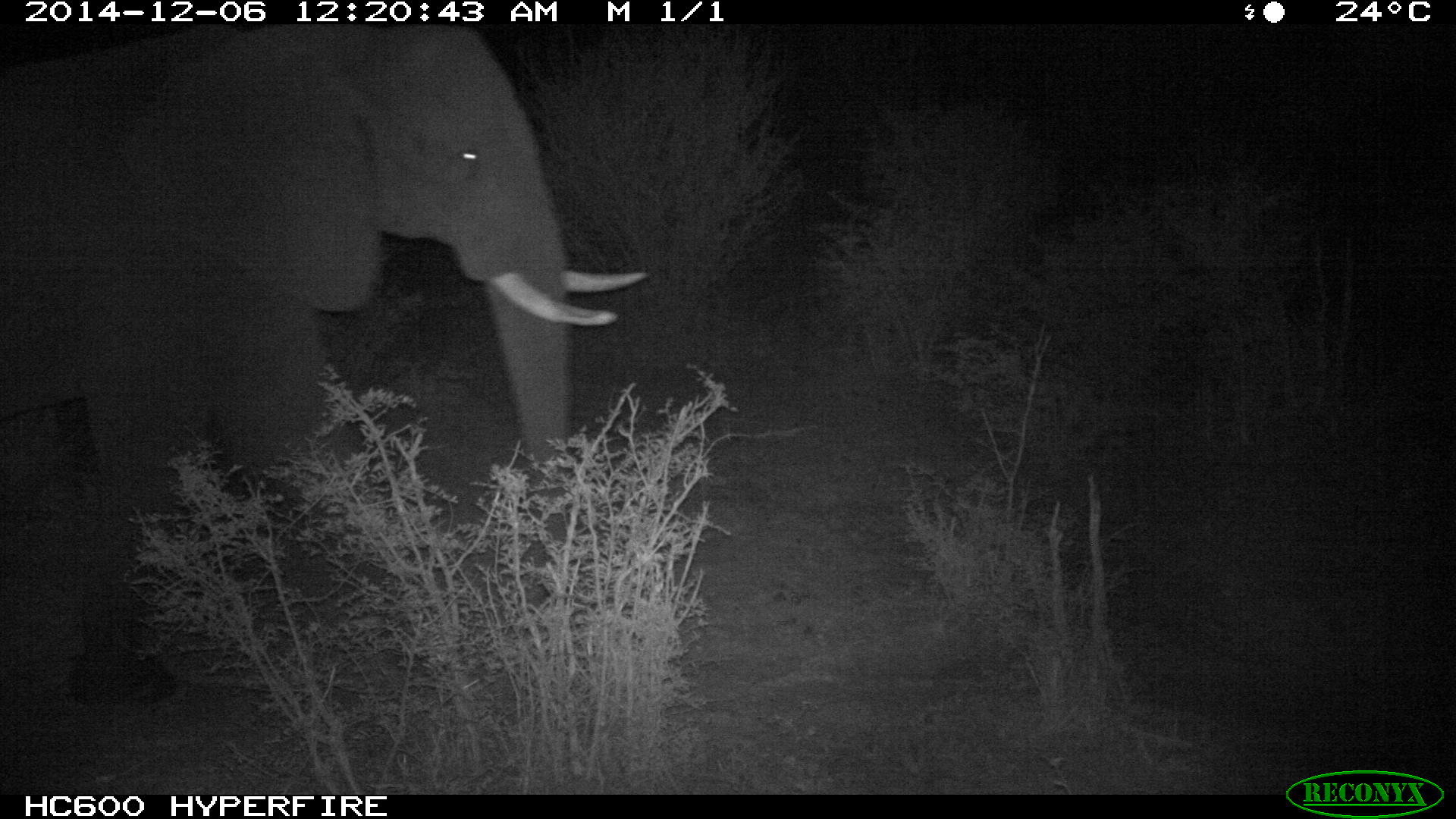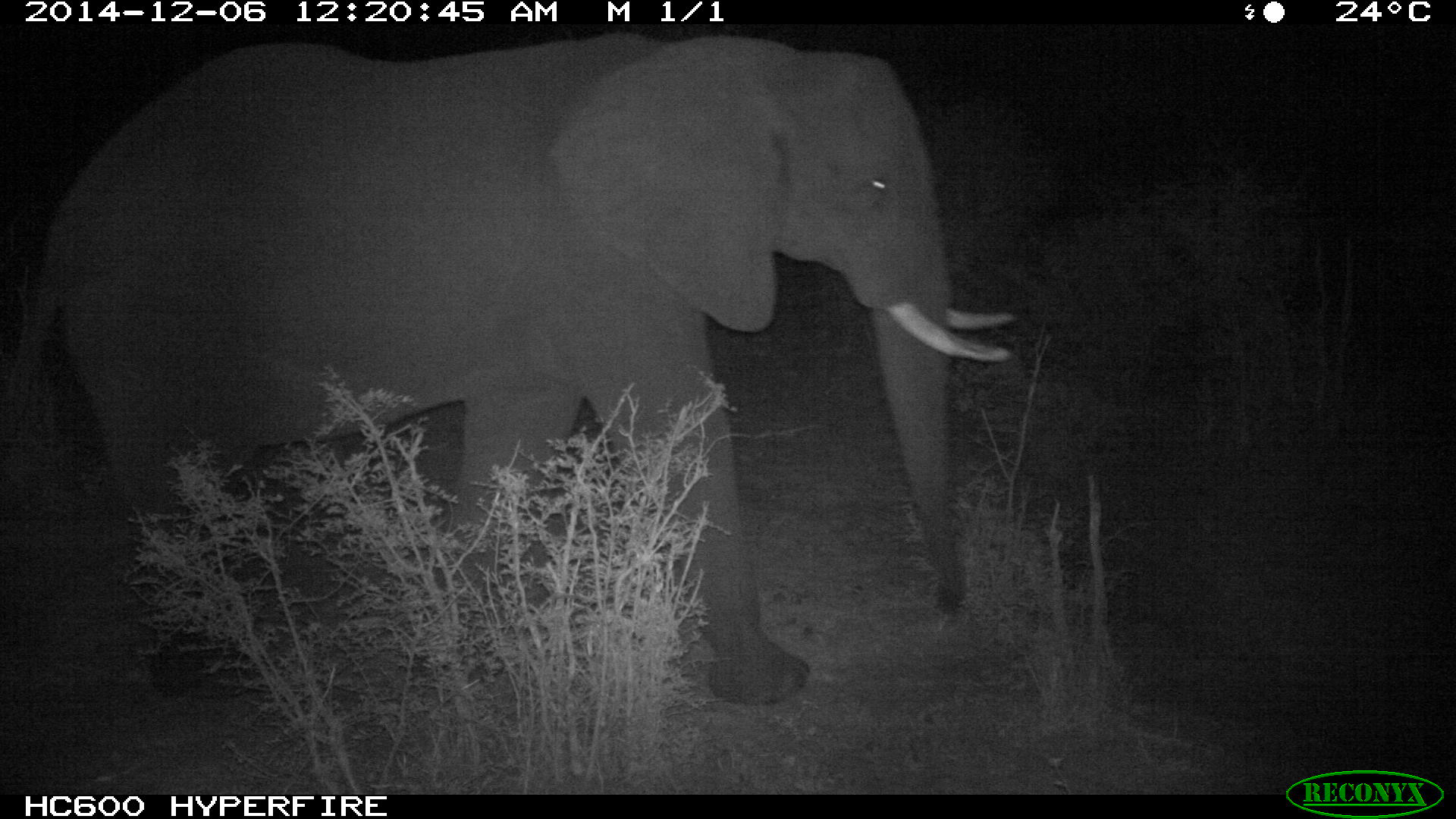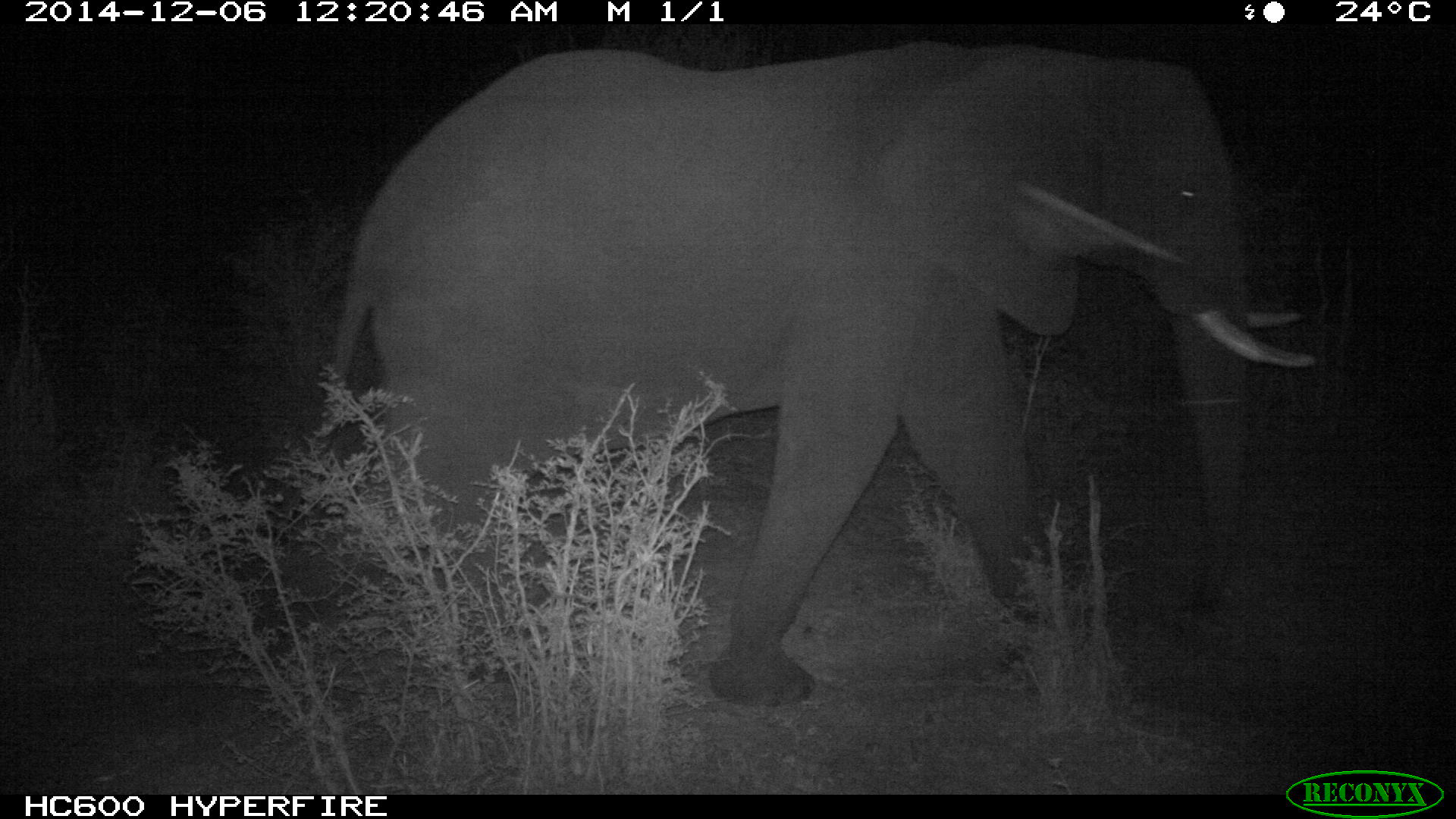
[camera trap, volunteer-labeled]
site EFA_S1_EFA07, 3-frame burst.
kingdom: Animalia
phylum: Chordata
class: Mammalia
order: Proboscidea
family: Elephantidae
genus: Loxodonta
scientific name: Loxodonta africana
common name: african bush elephant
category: elephant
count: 1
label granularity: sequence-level